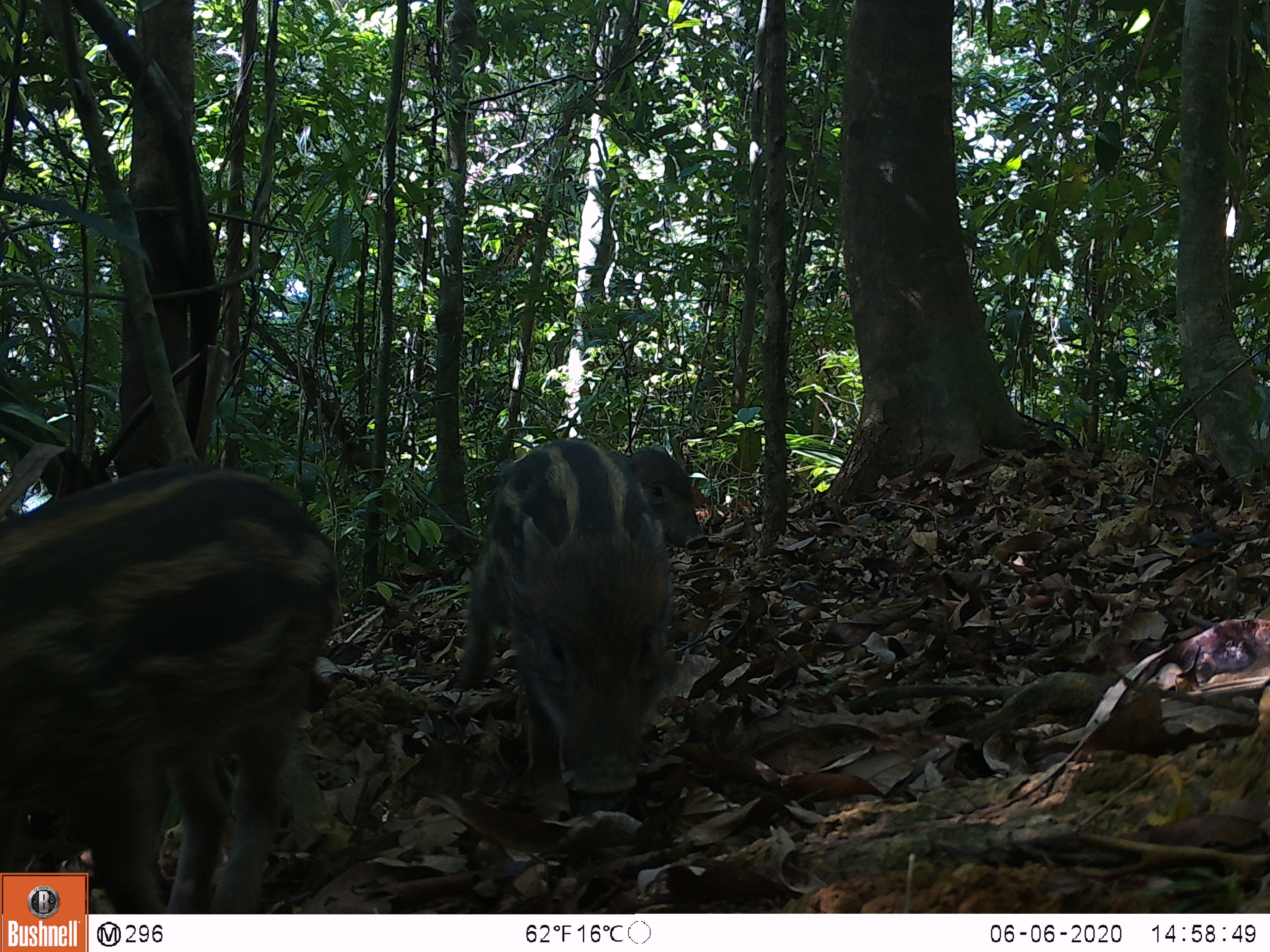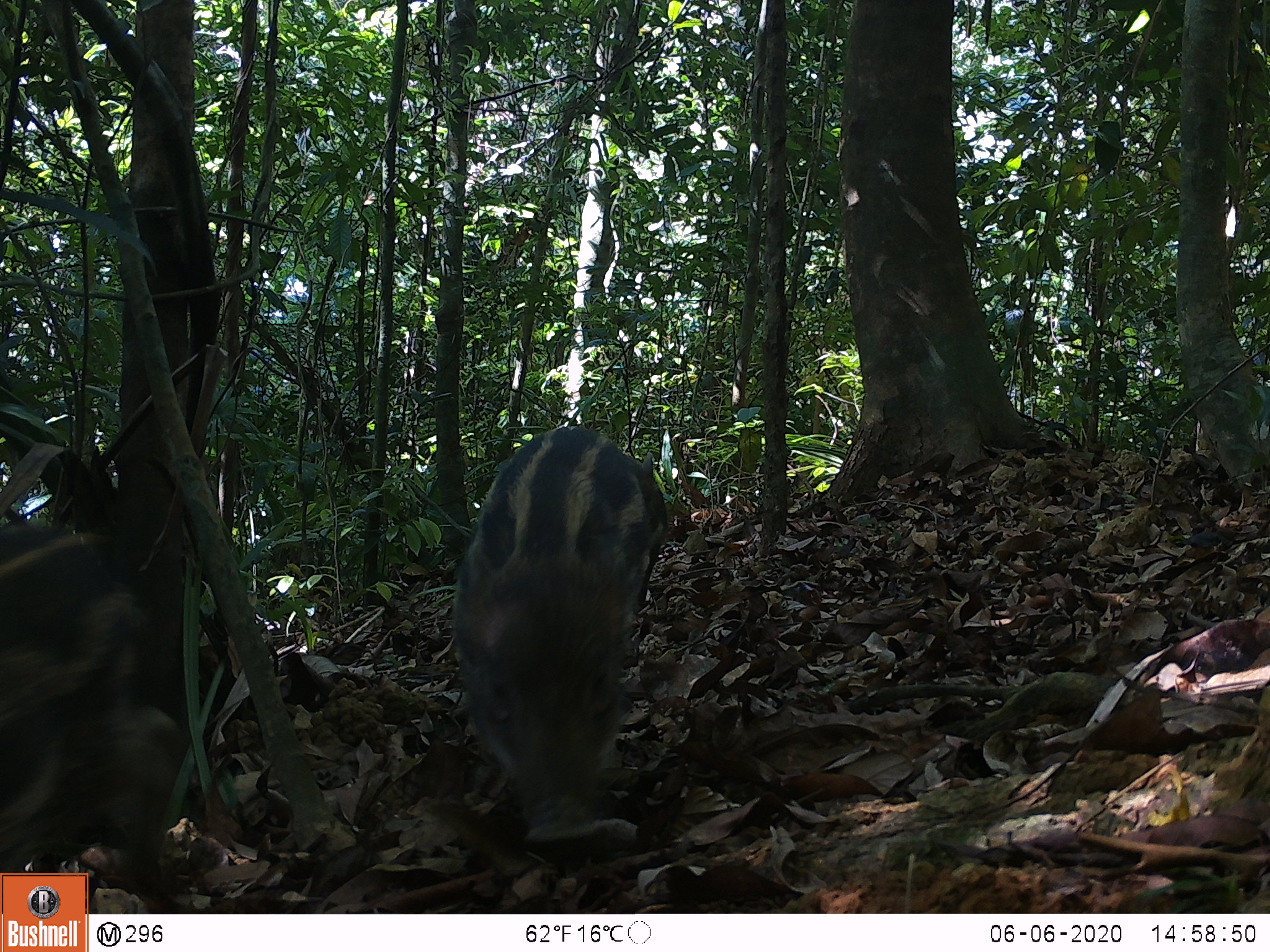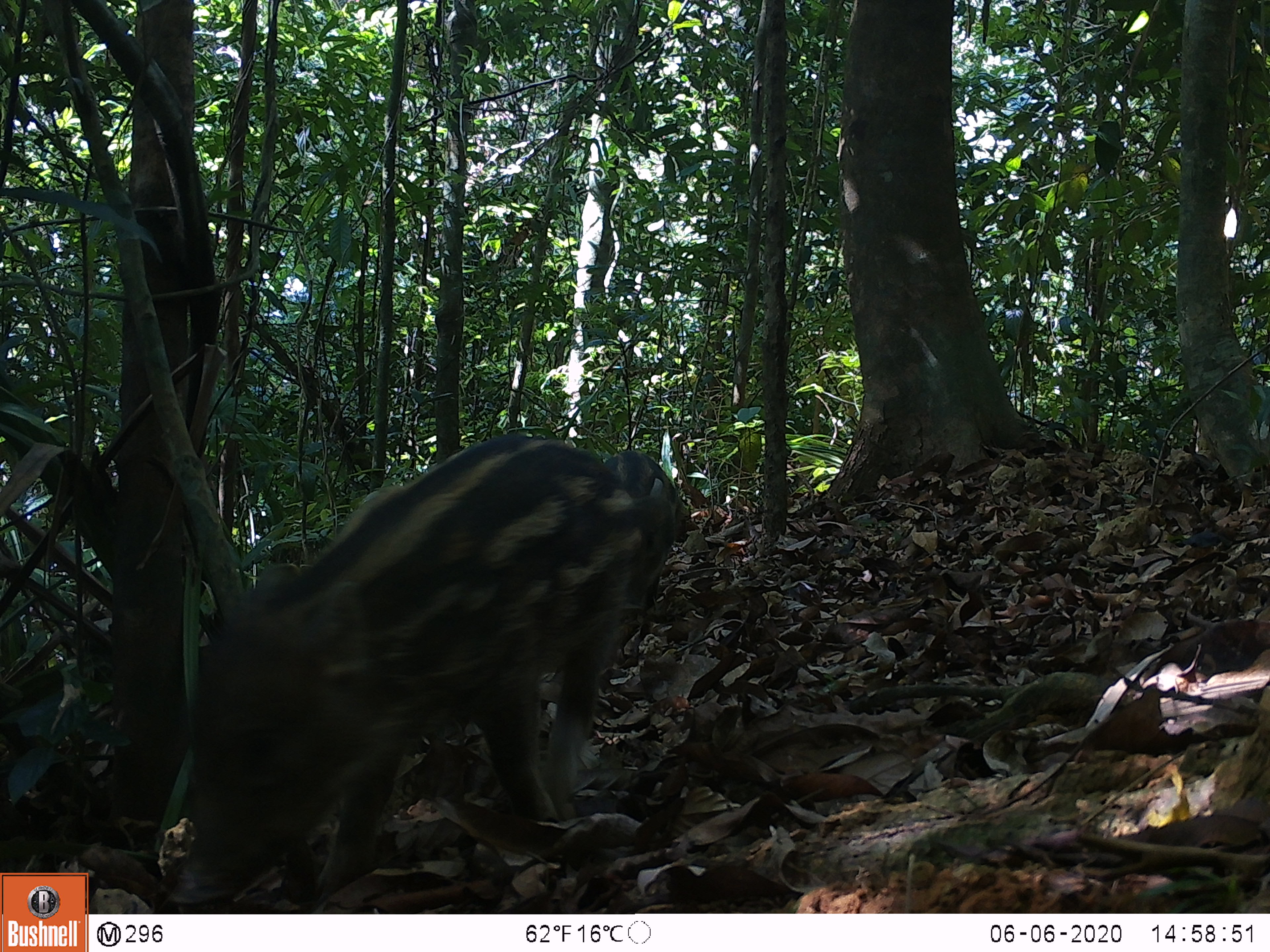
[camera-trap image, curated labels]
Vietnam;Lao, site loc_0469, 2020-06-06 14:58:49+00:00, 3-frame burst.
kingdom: Animalia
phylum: Chordata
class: Mammalia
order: Artiodactyla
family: Suidae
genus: Sus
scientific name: Sus scrofa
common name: eurasian wild pig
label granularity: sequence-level